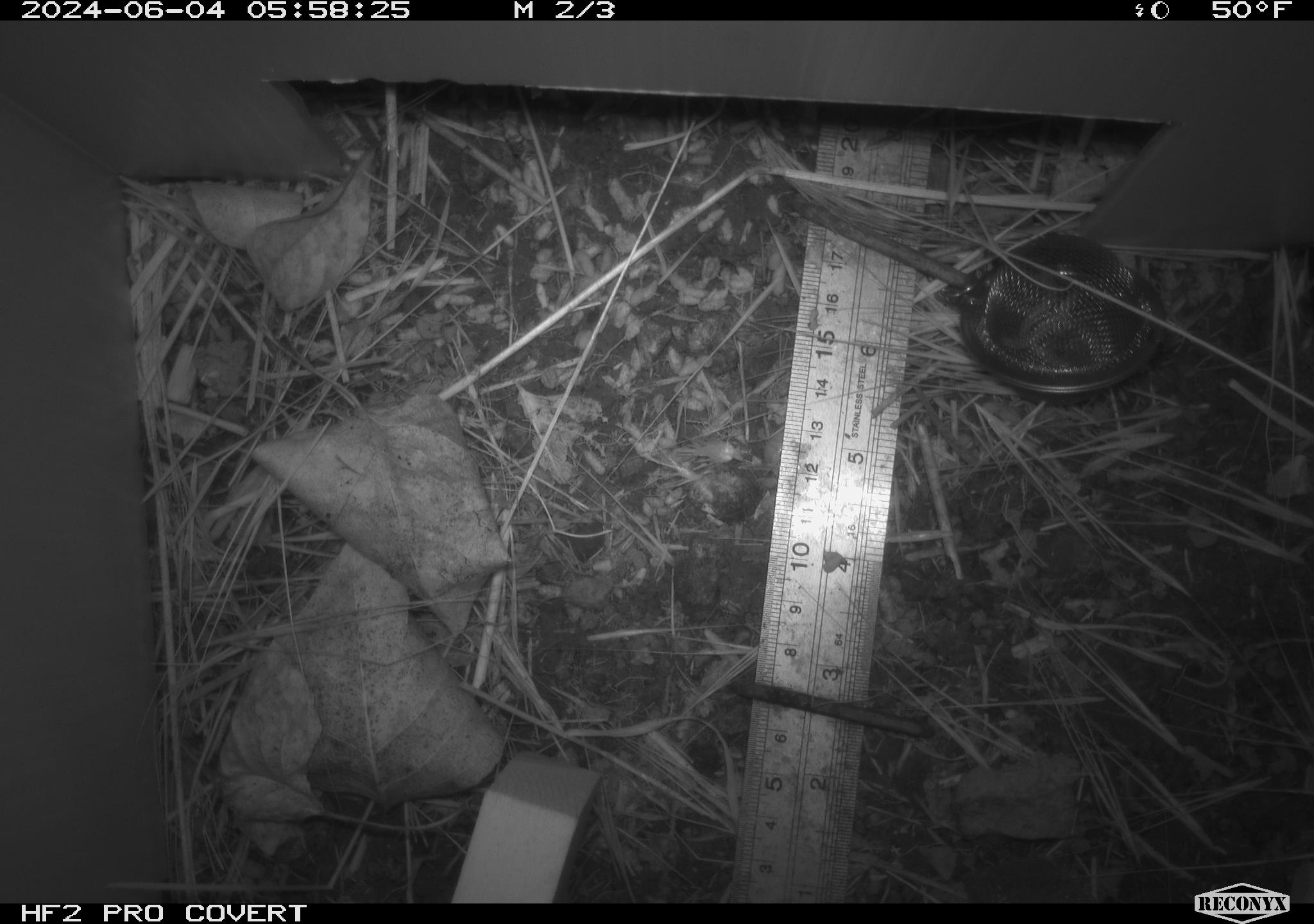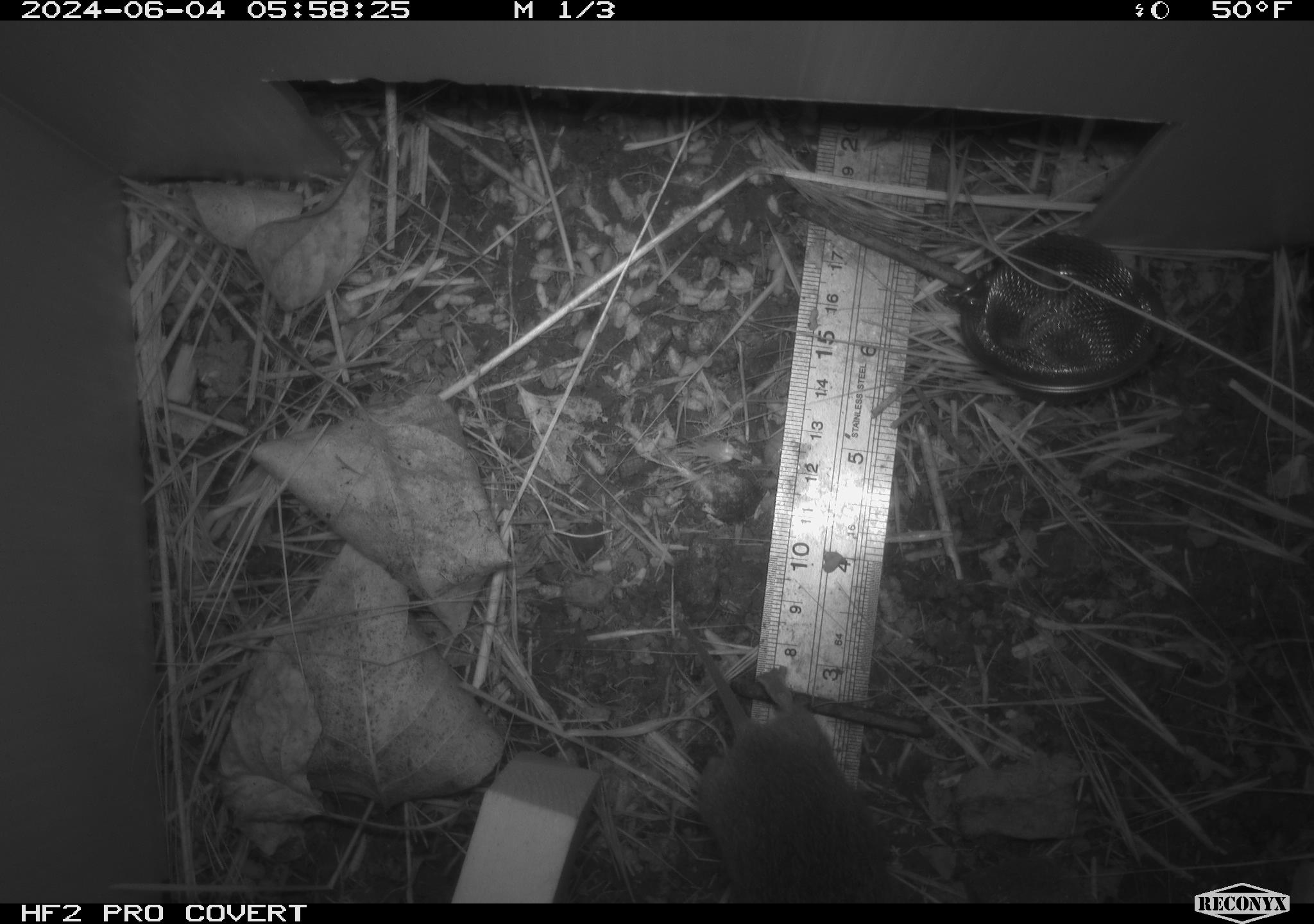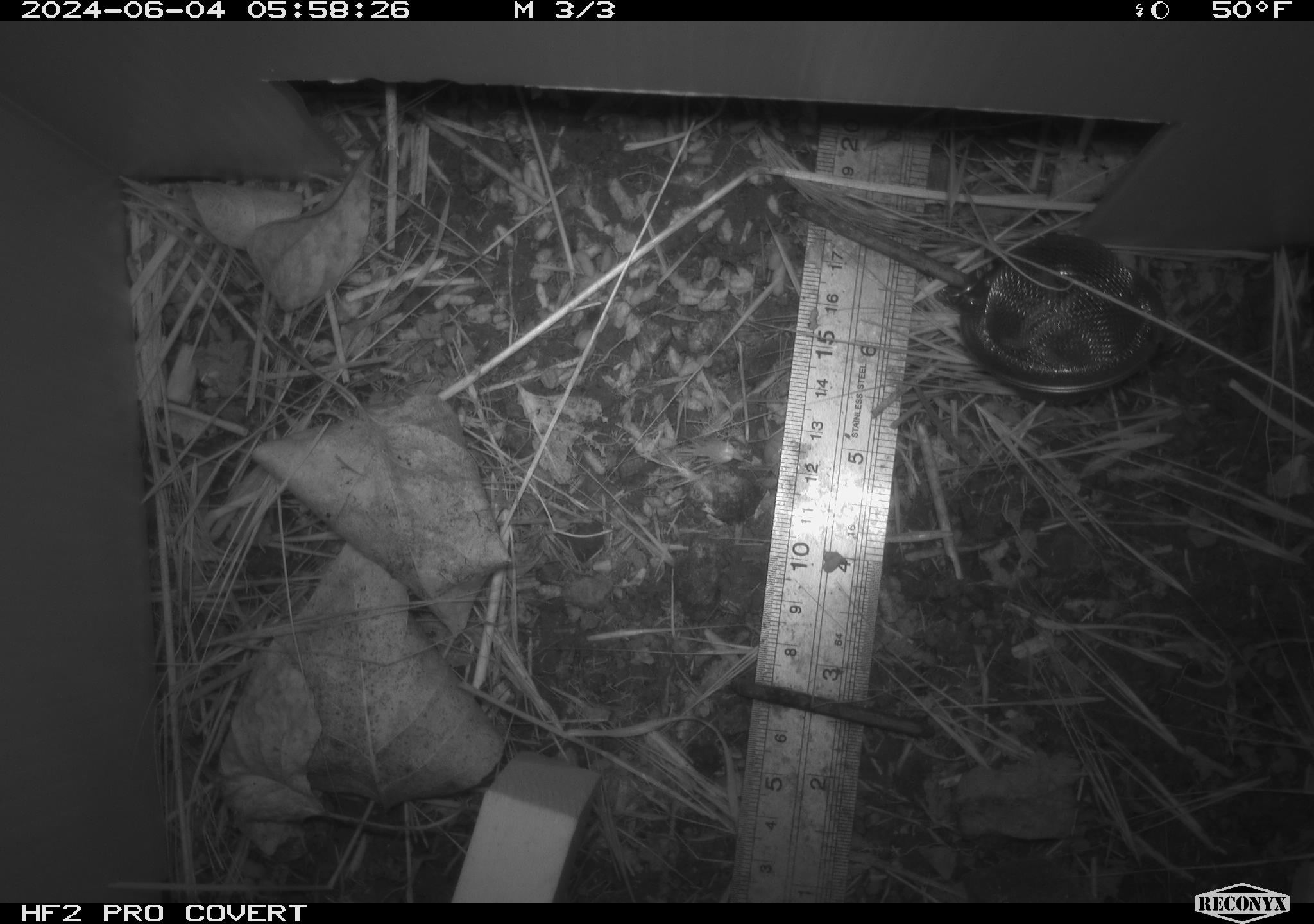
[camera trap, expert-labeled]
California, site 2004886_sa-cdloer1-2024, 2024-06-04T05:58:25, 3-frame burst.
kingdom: Animalia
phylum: Chordata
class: Mammalia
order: Rodentia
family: Cricetidae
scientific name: Arvicolinae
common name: voles, lemmings, and muskrats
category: arvicolinae subfamily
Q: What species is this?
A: Arvicolinae subfamily (voles, lemmings, and muskrats) (Arvicolinae).